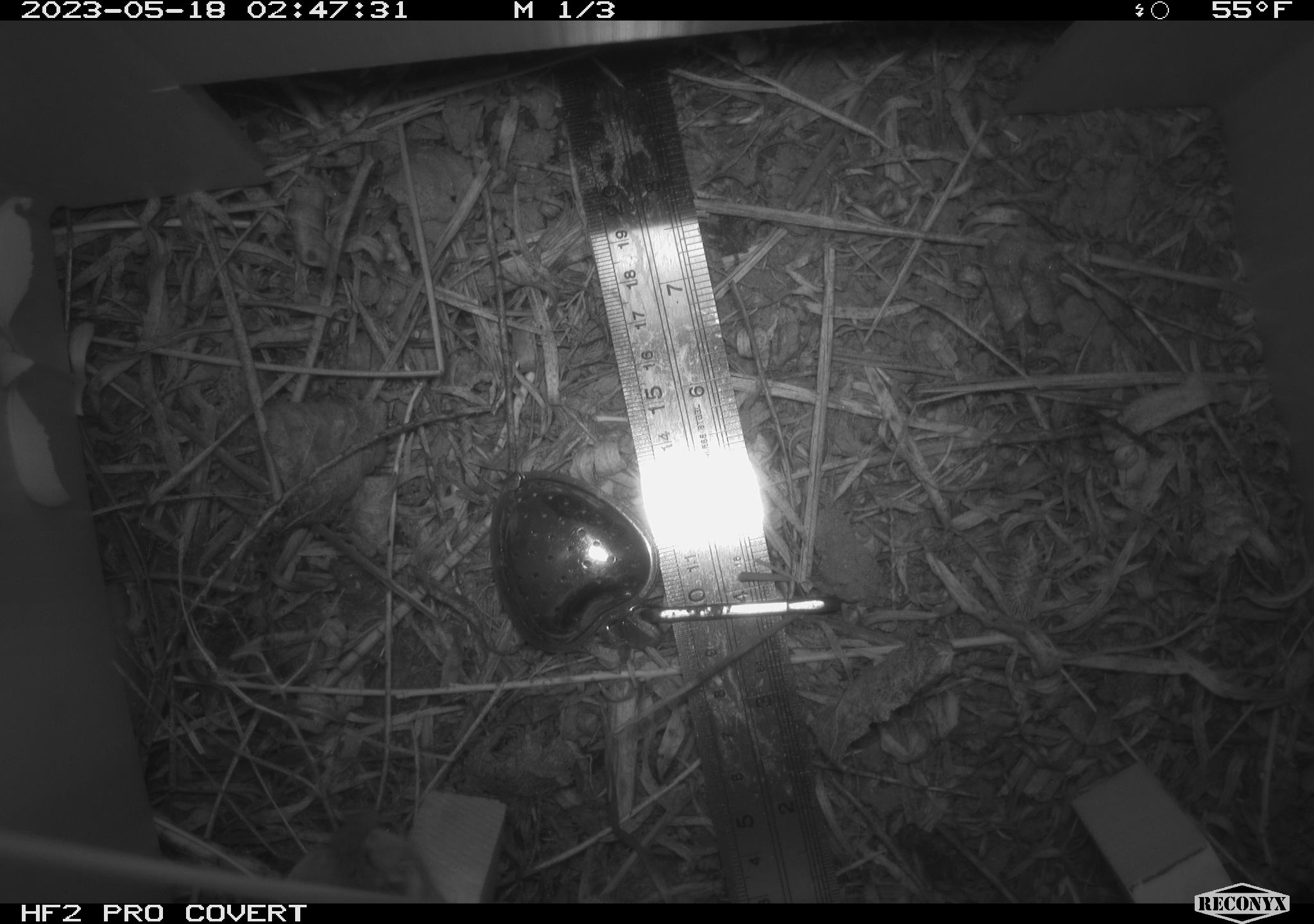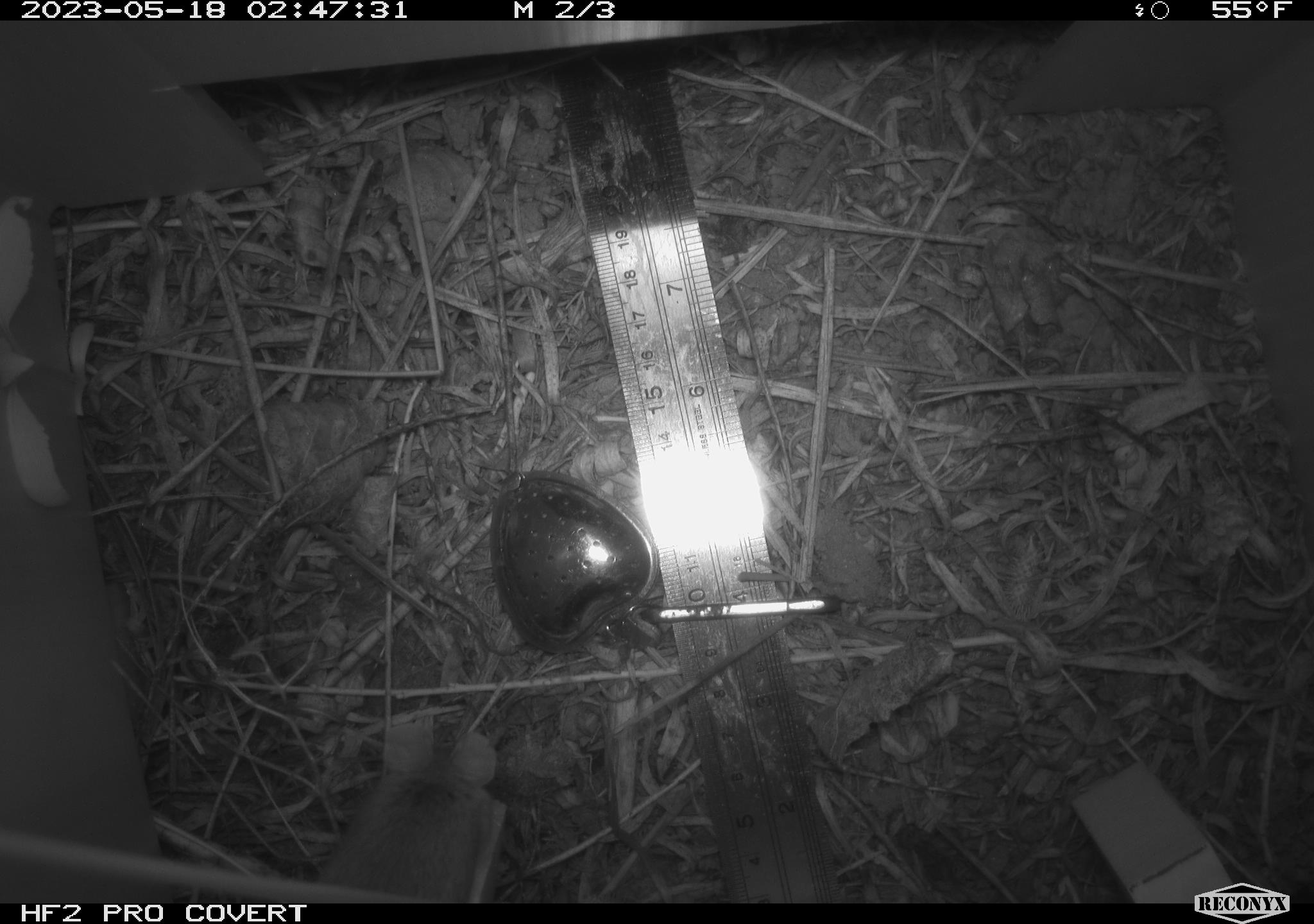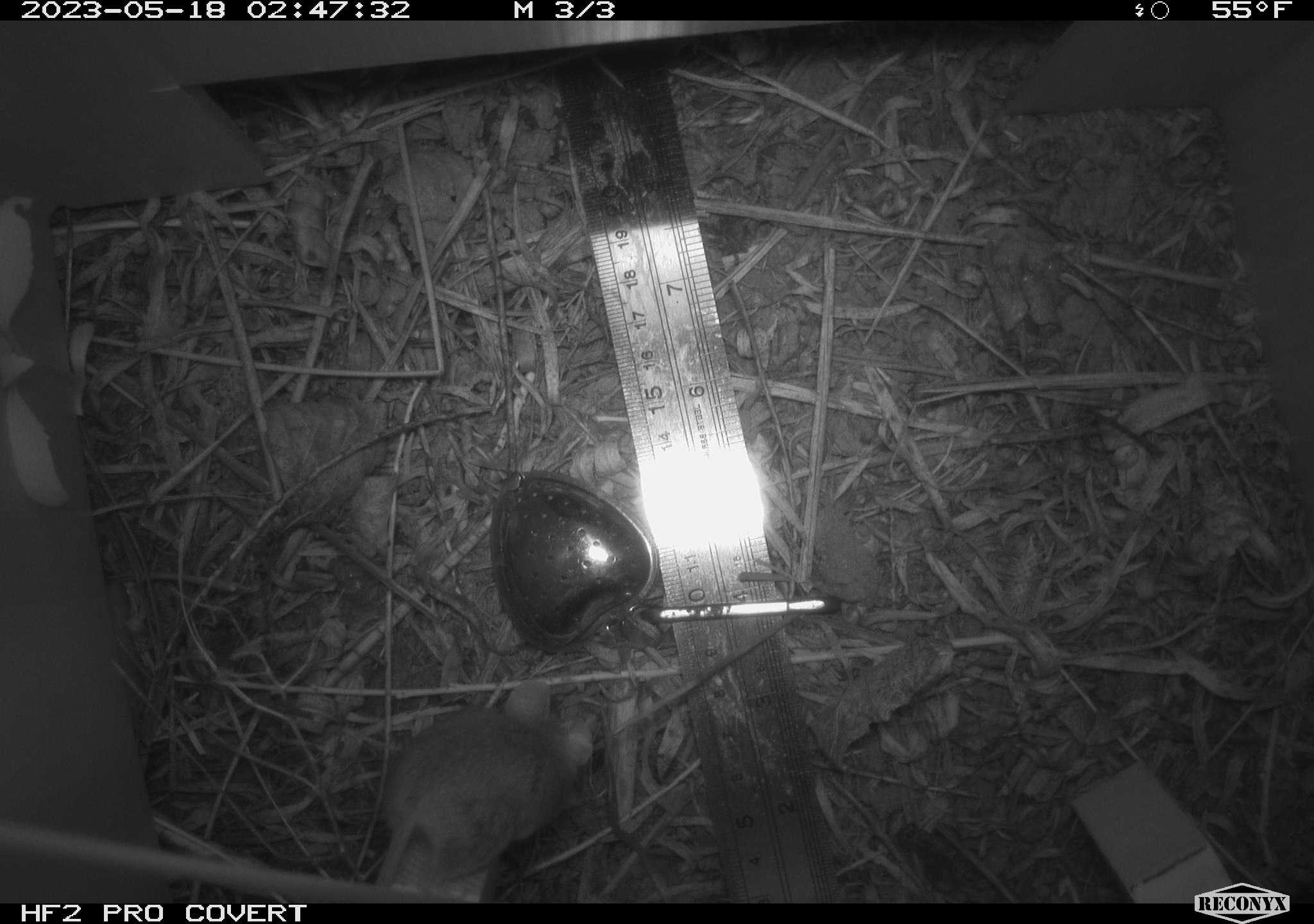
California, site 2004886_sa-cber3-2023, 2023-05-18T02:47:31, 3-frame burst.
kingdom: Animalia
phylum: Chordata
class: Mammalia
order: Rodentia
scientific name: Rodentia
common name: mouse species